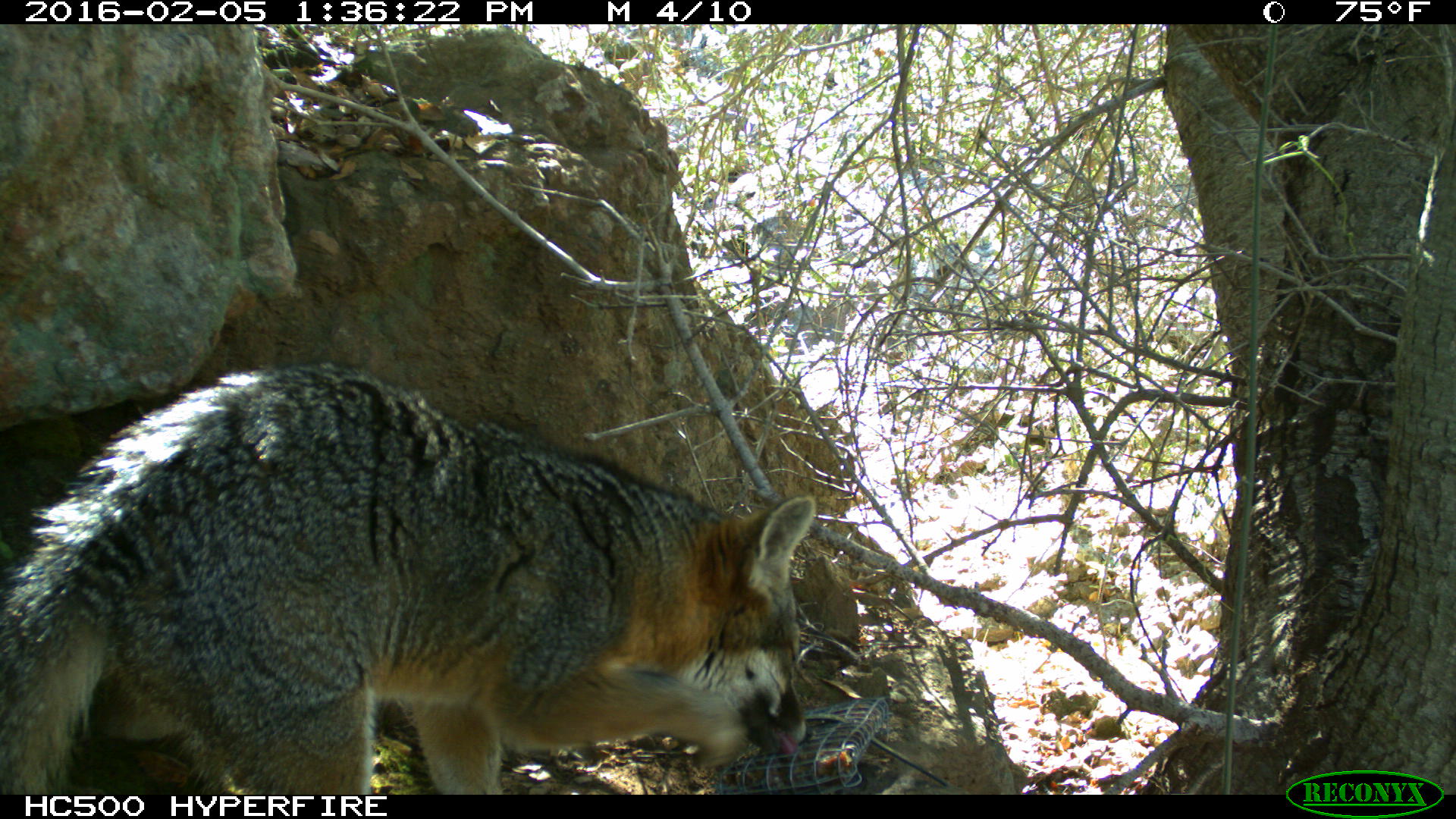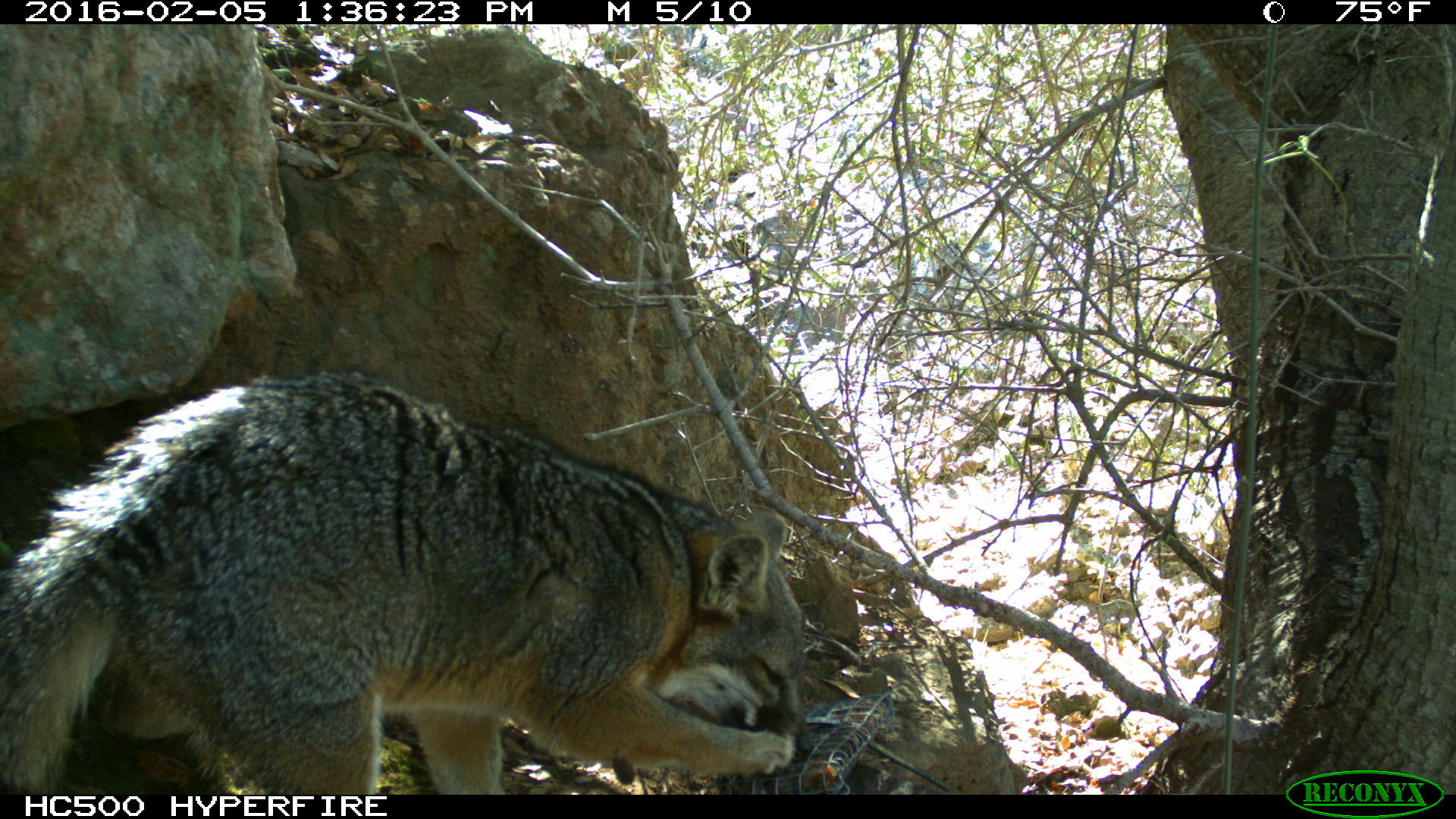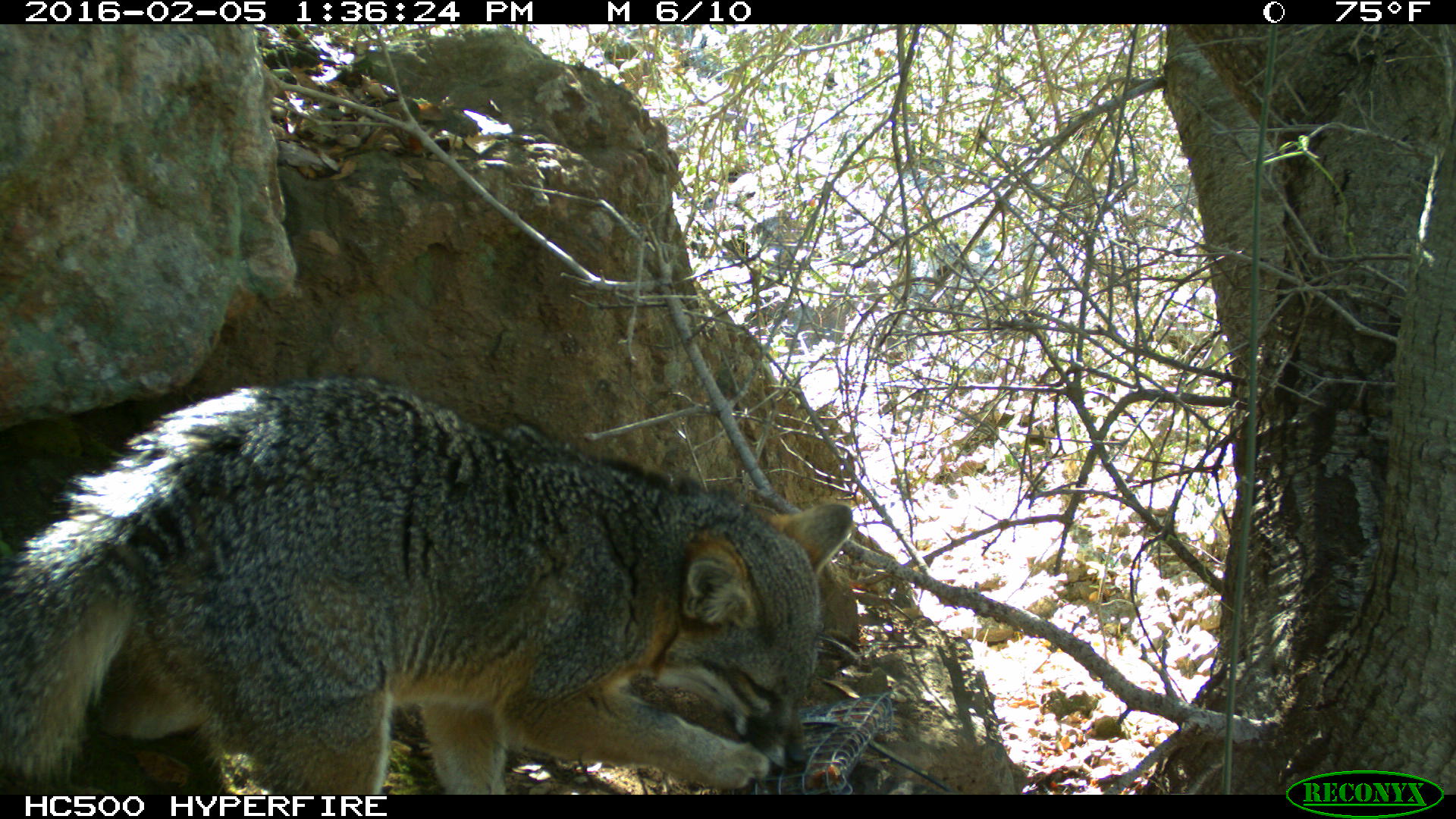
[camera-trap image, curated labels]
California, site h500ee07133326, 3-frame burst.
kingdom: Animalia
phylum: Chordata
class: Mammalia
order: Carnivora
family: Canidae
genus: Urocyon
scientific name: Urocyon littoralis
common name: island fox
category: fox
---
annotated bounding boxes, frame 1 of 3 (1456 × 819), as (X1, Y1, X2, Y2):
fox: (0, 359, 814, 794)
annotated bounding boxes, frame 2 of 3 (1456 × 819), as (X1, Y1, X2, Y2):
fox: (0, 372, 805, 794)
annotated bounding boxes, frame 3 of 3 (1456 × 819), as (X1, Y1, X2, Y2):
fox: (0, 375, 855, 795)